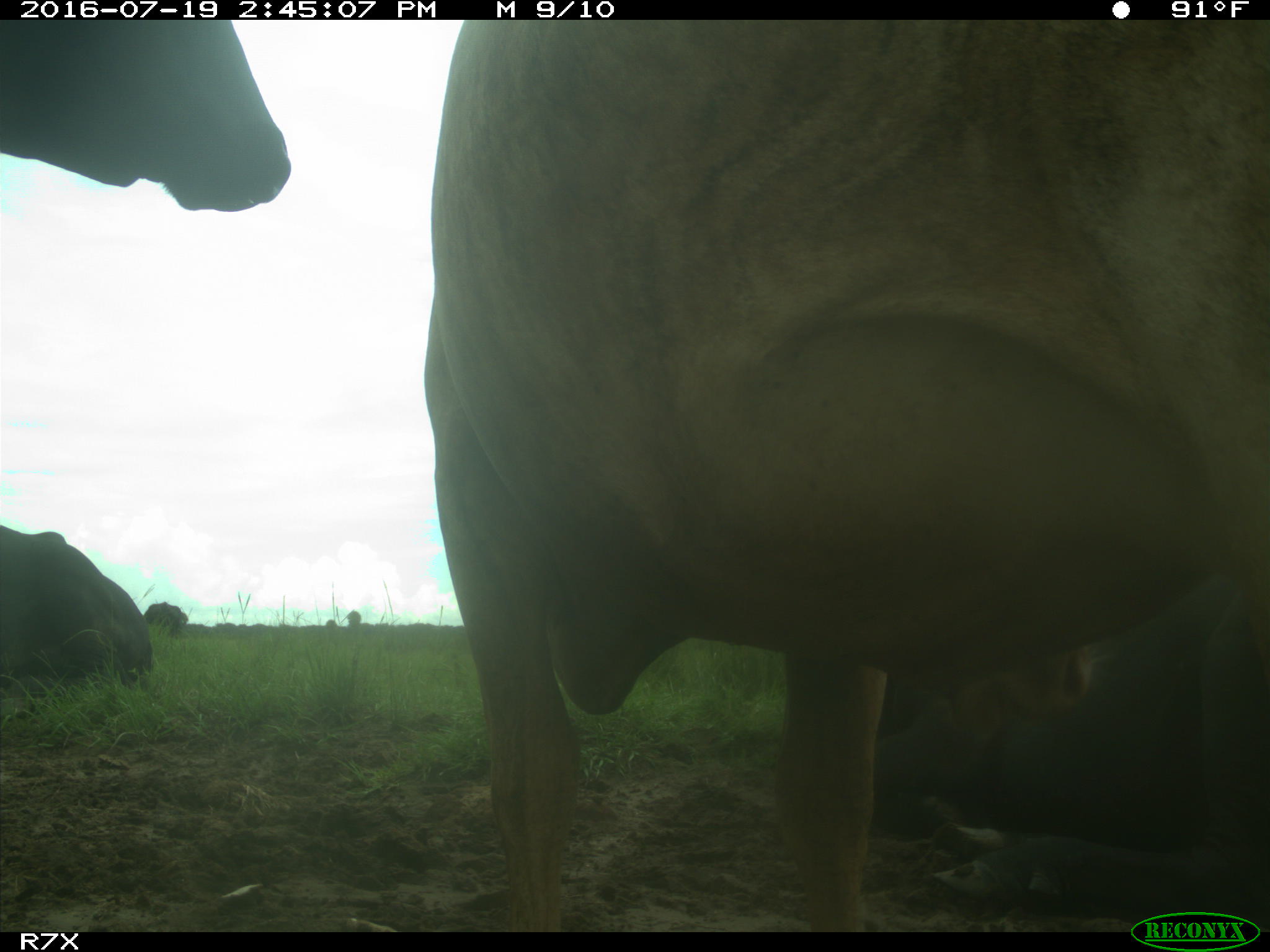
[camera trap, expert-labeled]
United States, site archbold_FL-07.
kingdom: Animalia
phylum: Chordata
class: Mammalia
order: Artiodactyla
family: Bovidae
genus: Bos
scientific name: Bos taurus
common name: domestic cow